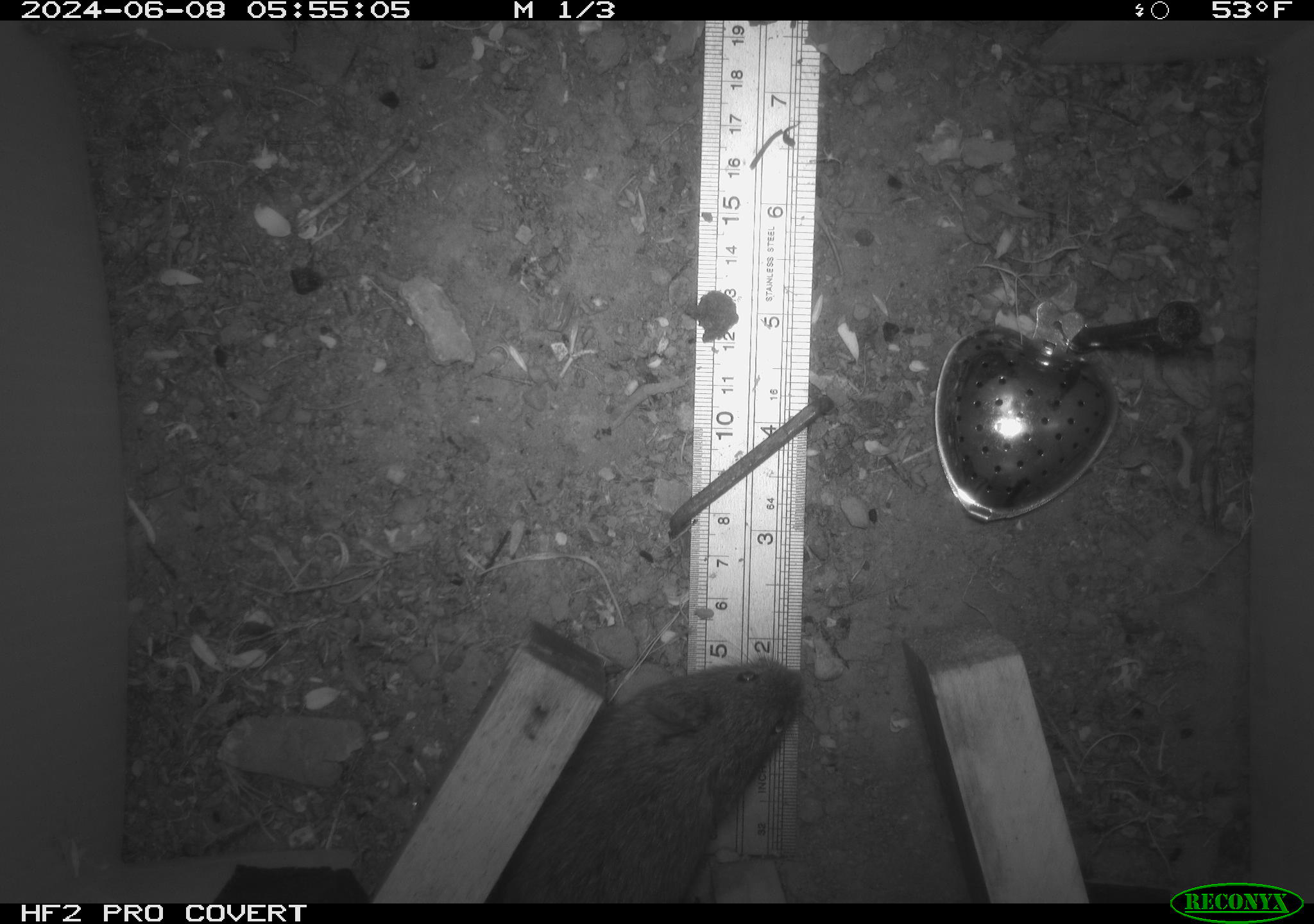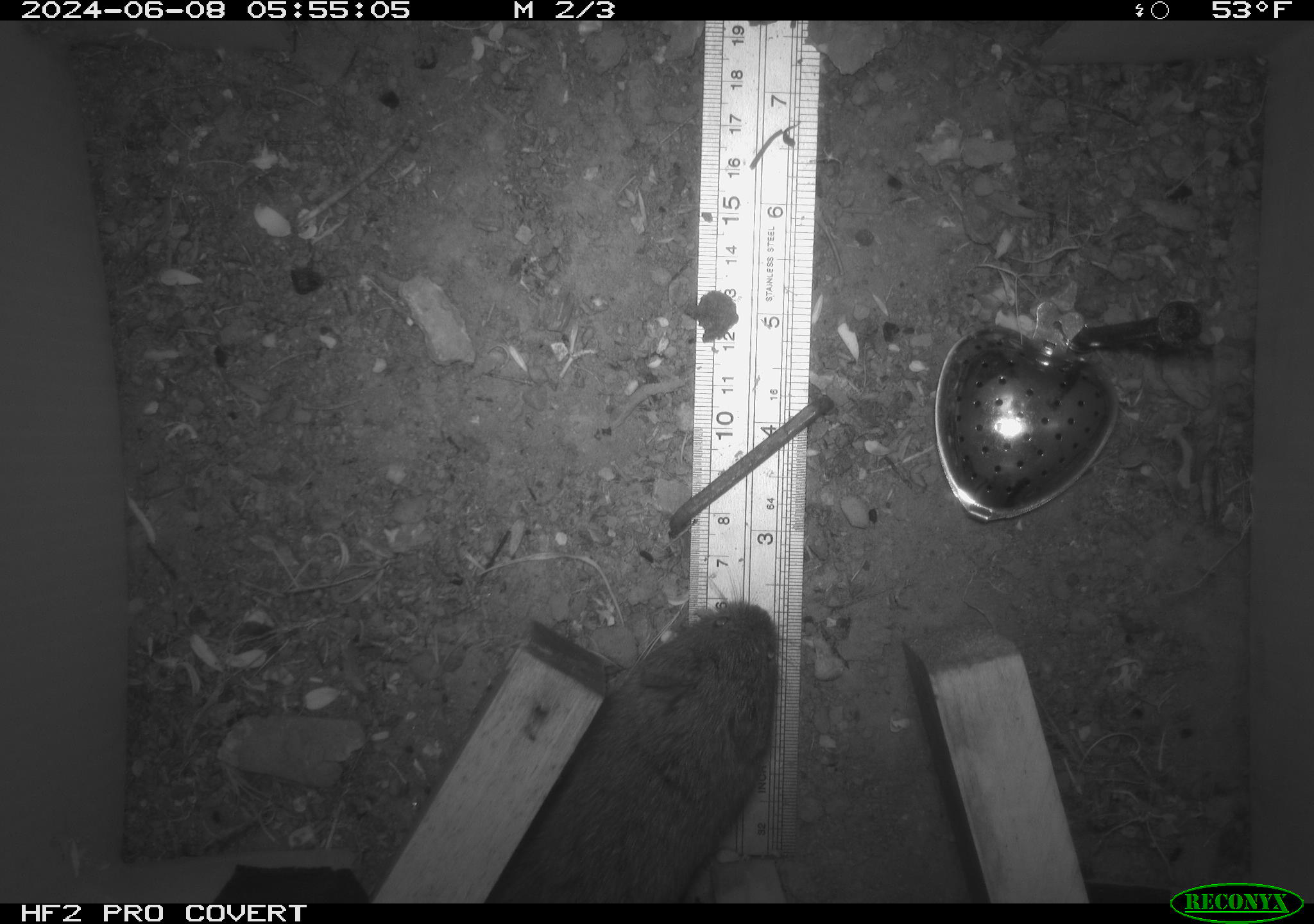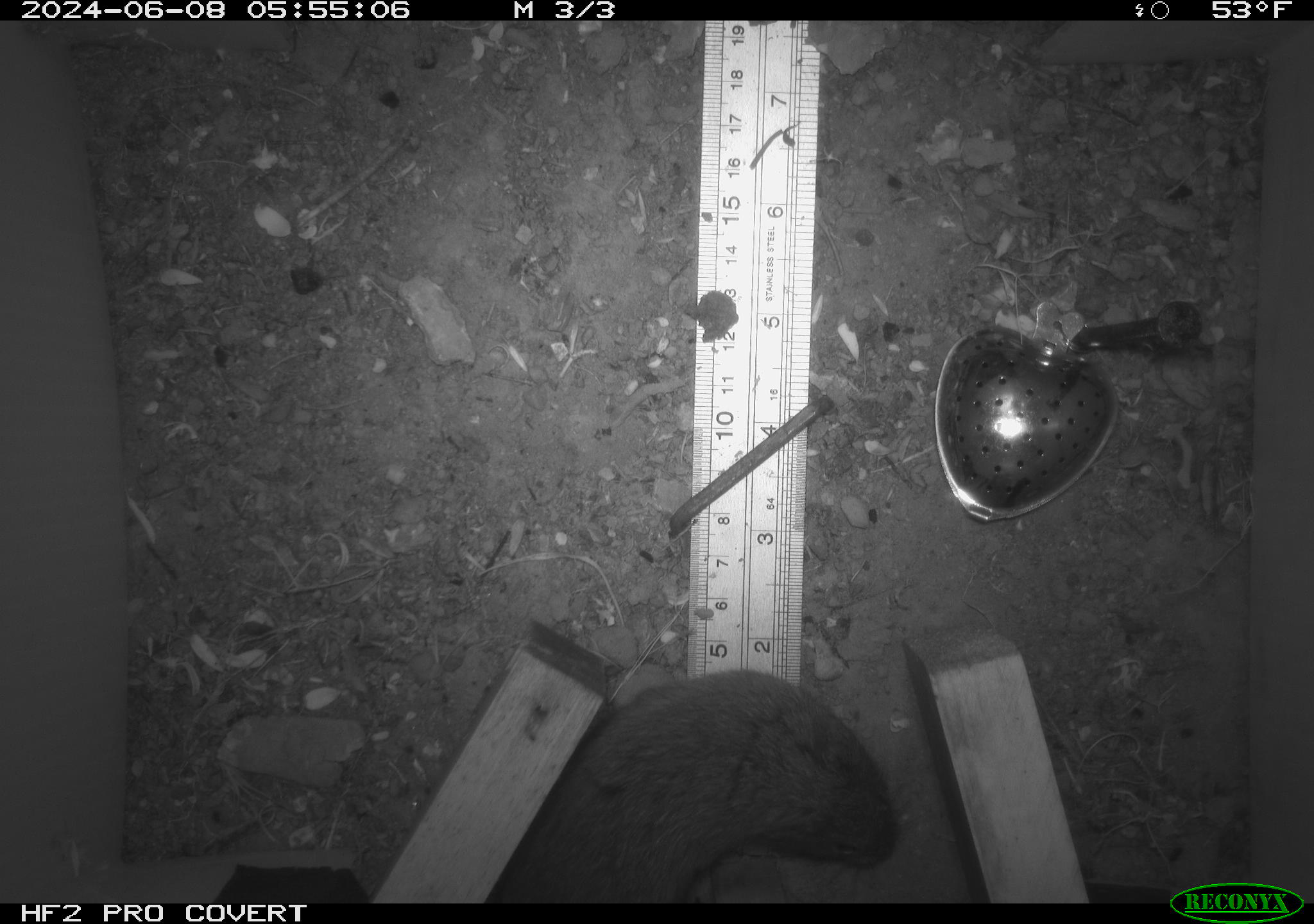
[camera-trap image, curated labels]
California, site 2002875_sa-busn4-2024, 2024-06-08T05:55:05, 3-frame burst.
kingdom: Animalia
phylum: Chordata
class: Mammalia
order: Rodentia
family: Cricetidae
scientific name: Arvicolinae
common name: voles, lemmings, and muskrats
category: arvicolinae subfamily